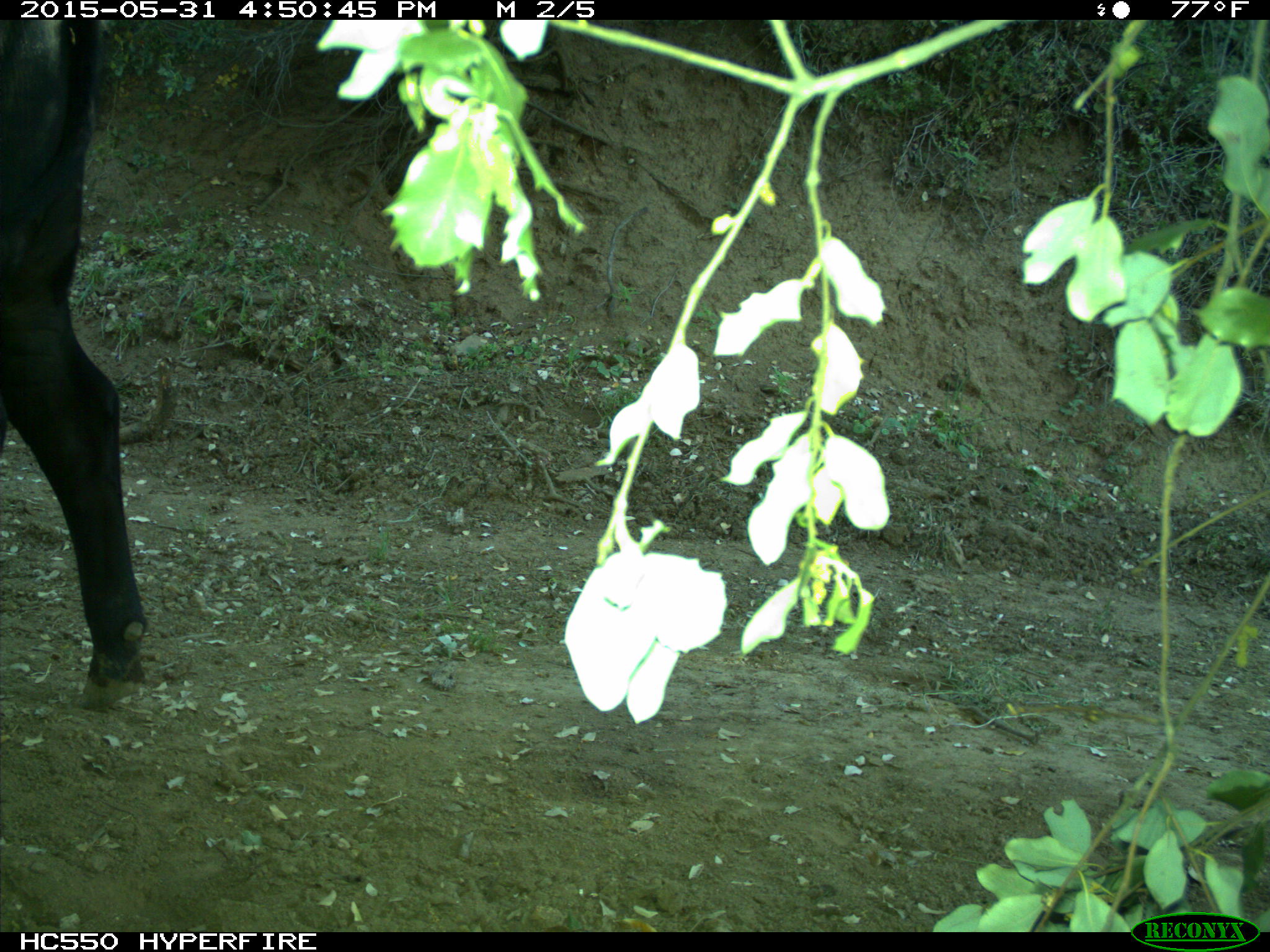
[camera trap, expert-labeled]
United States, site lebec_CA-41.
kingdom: Animalia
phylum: Chordata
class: Mammalia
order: Artiodactyla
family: Bovidae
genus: Bos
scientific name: Bos taurus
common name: domestic cow